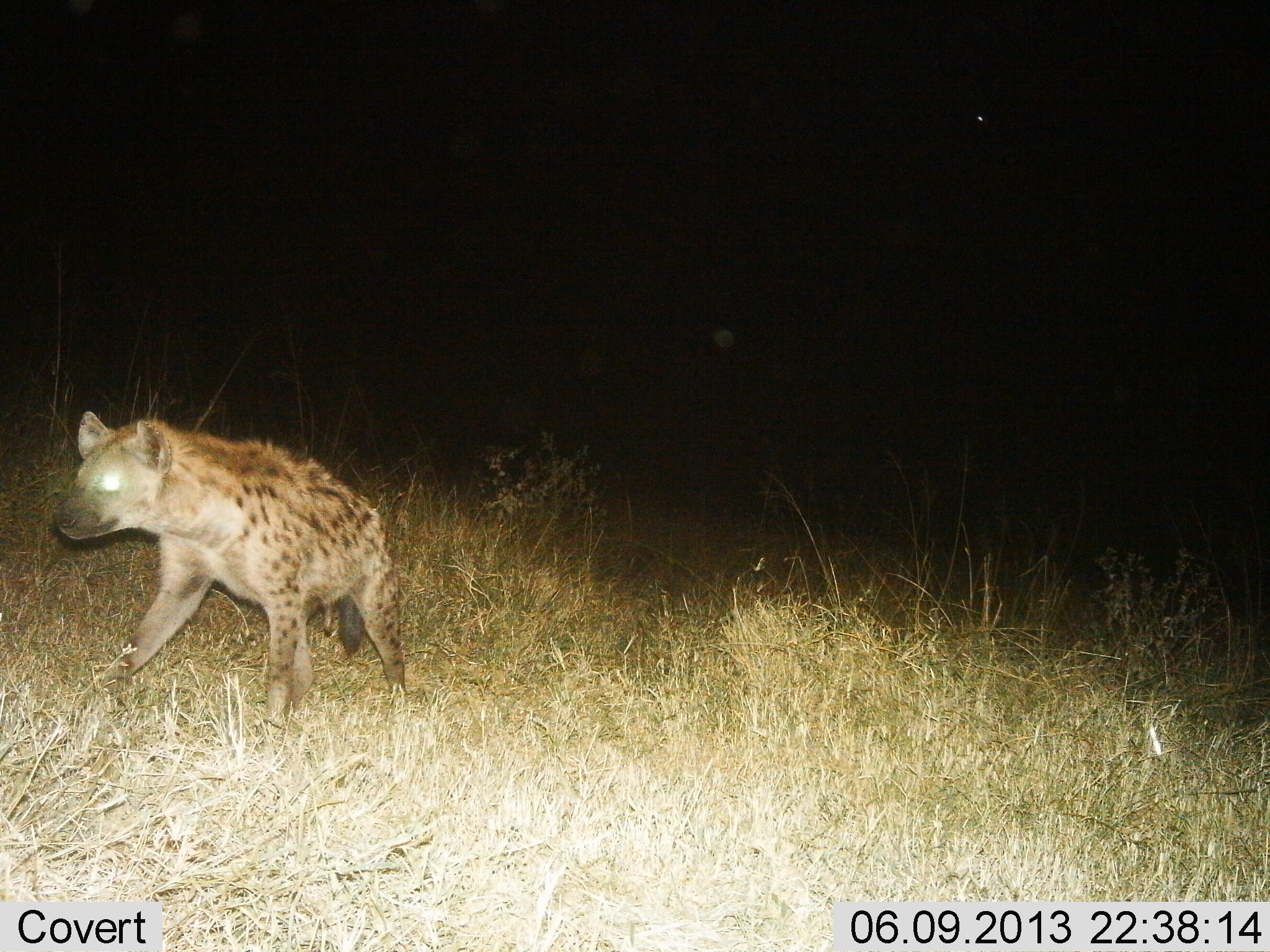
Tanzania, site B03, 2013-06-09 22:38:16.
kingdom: Animalia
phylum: Chordata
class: Mammalia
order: Carnivora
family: Hyaenidae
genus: Crocuta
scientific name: Crocuta crocuta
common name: spotted hyena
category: hyenaspotted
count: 1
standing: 22%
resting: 0%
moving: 78%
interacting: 0%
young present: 0%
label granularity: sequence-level